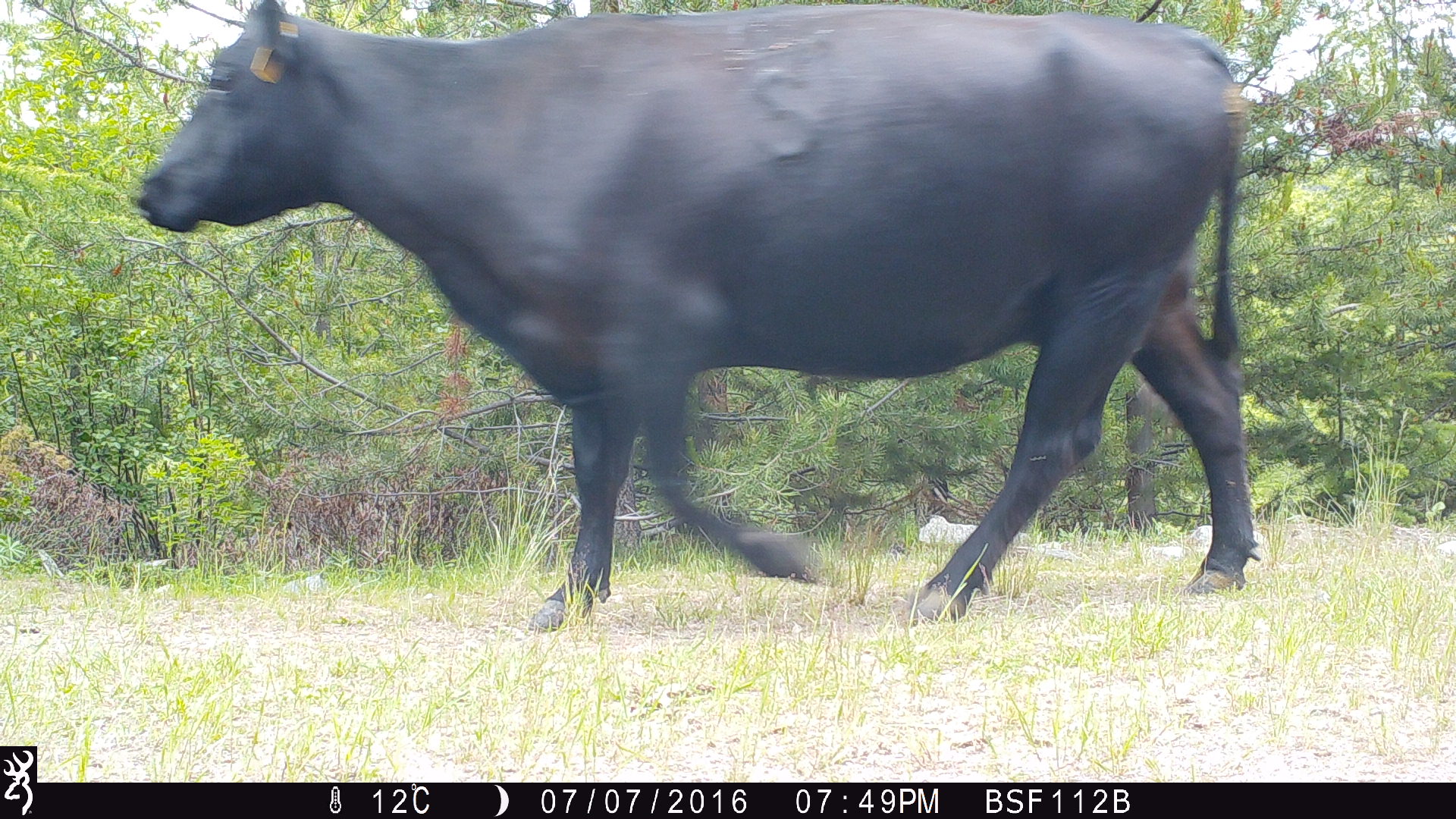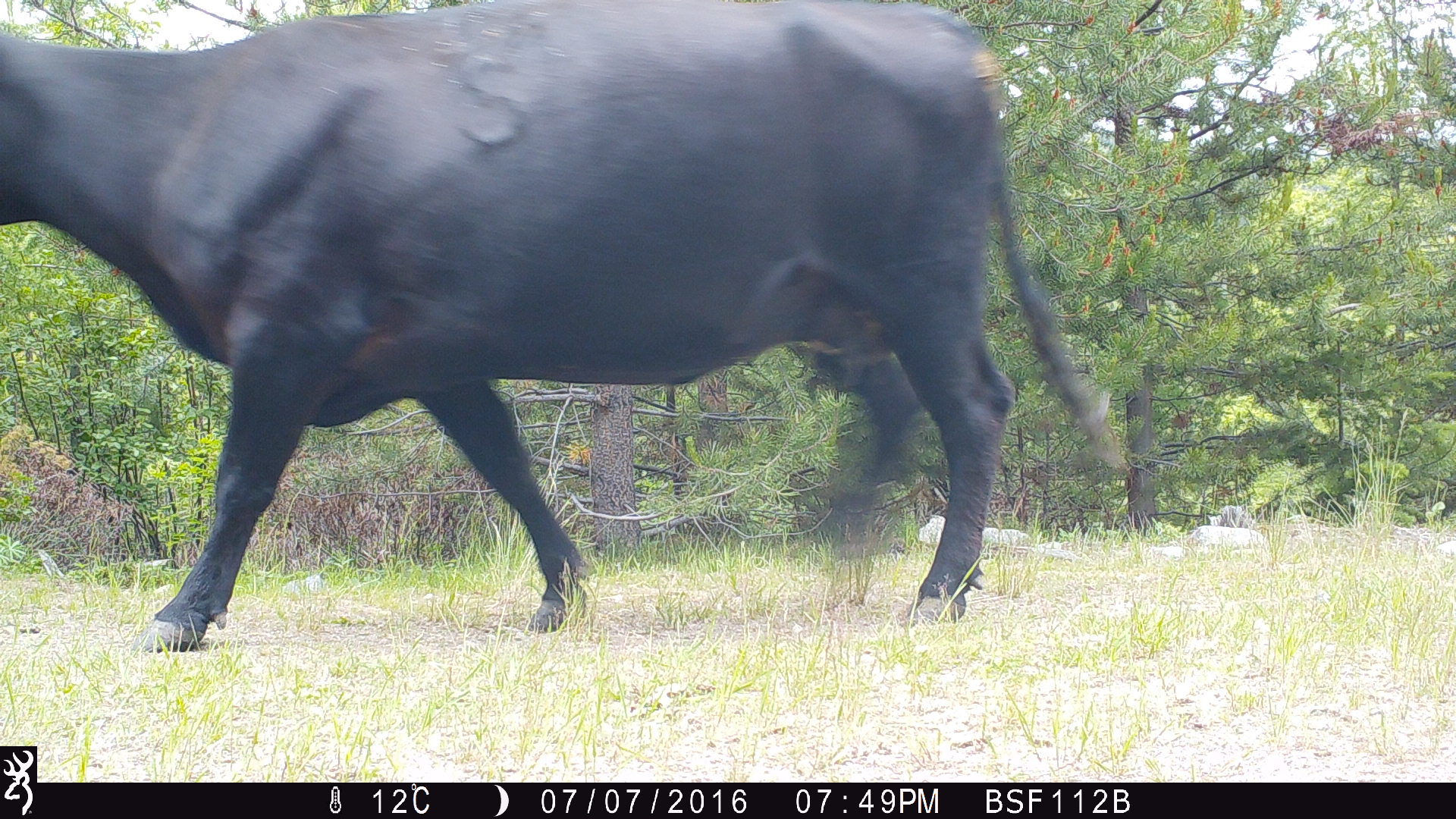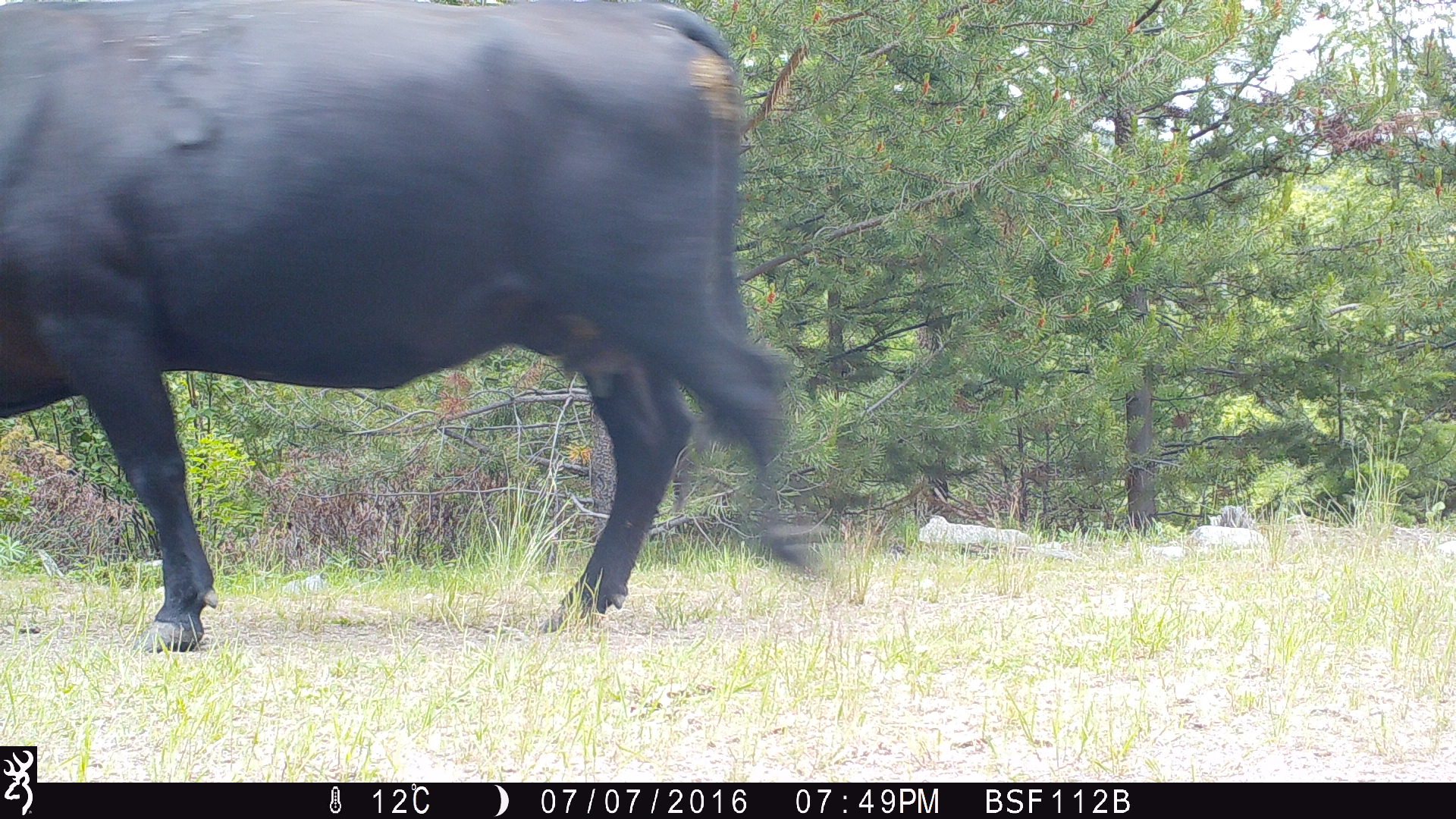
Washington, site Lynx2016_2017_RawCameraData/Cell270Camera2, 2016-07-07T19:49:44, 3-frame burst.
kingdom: Animalia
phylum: Chordata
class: Mammalia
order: Artiodactyla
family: Bovidae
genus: Bos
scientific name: Bos taurus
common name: domestic cattle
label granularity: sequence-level